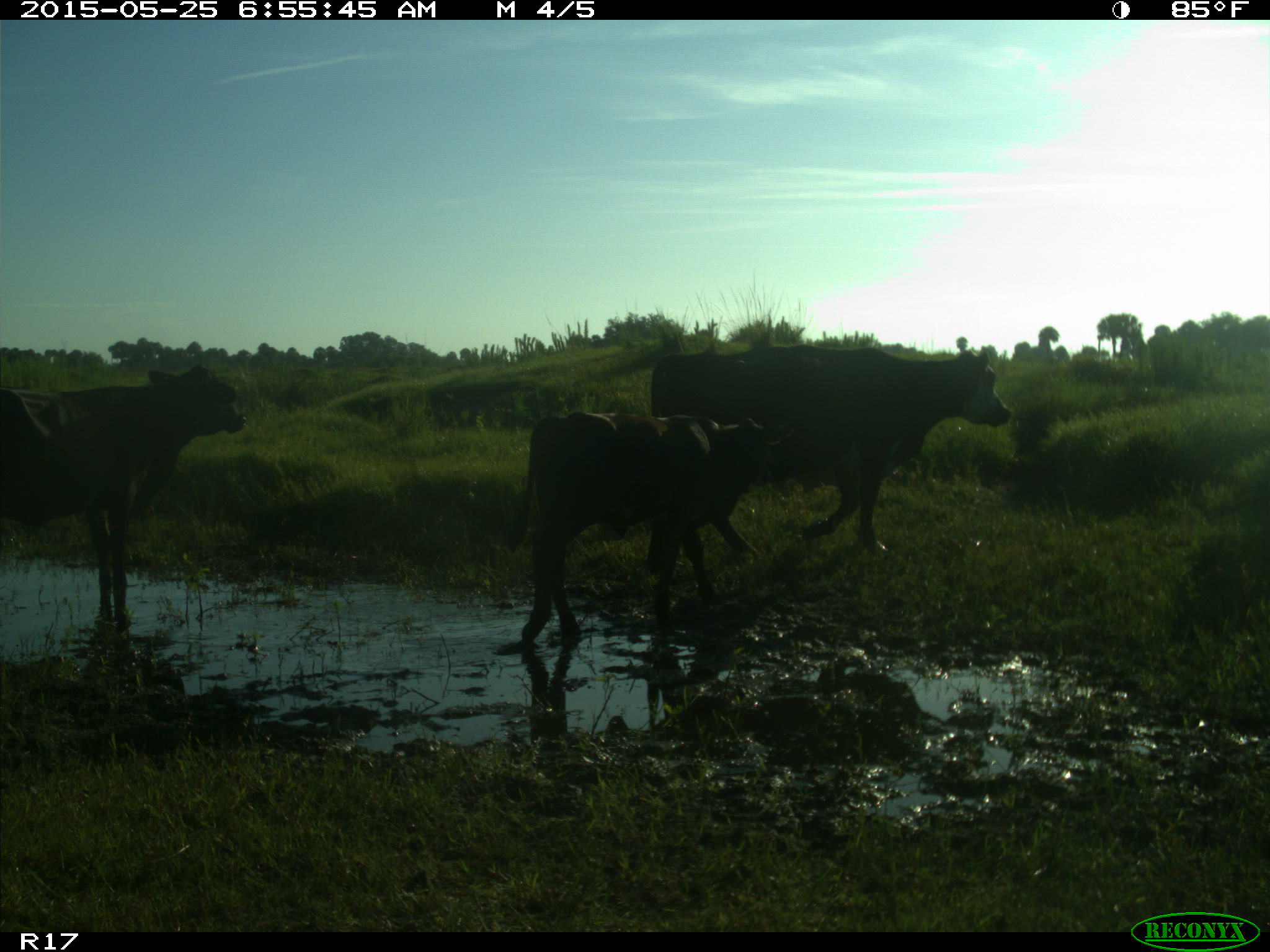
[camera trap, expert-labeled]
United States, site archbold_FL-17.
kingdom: Animalia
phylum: Chordata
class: Mammalia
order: Artiodactyla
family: Bovidae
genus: Bos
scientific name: Bos taurus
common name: domestic cow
Bos taurus (domestic cow).